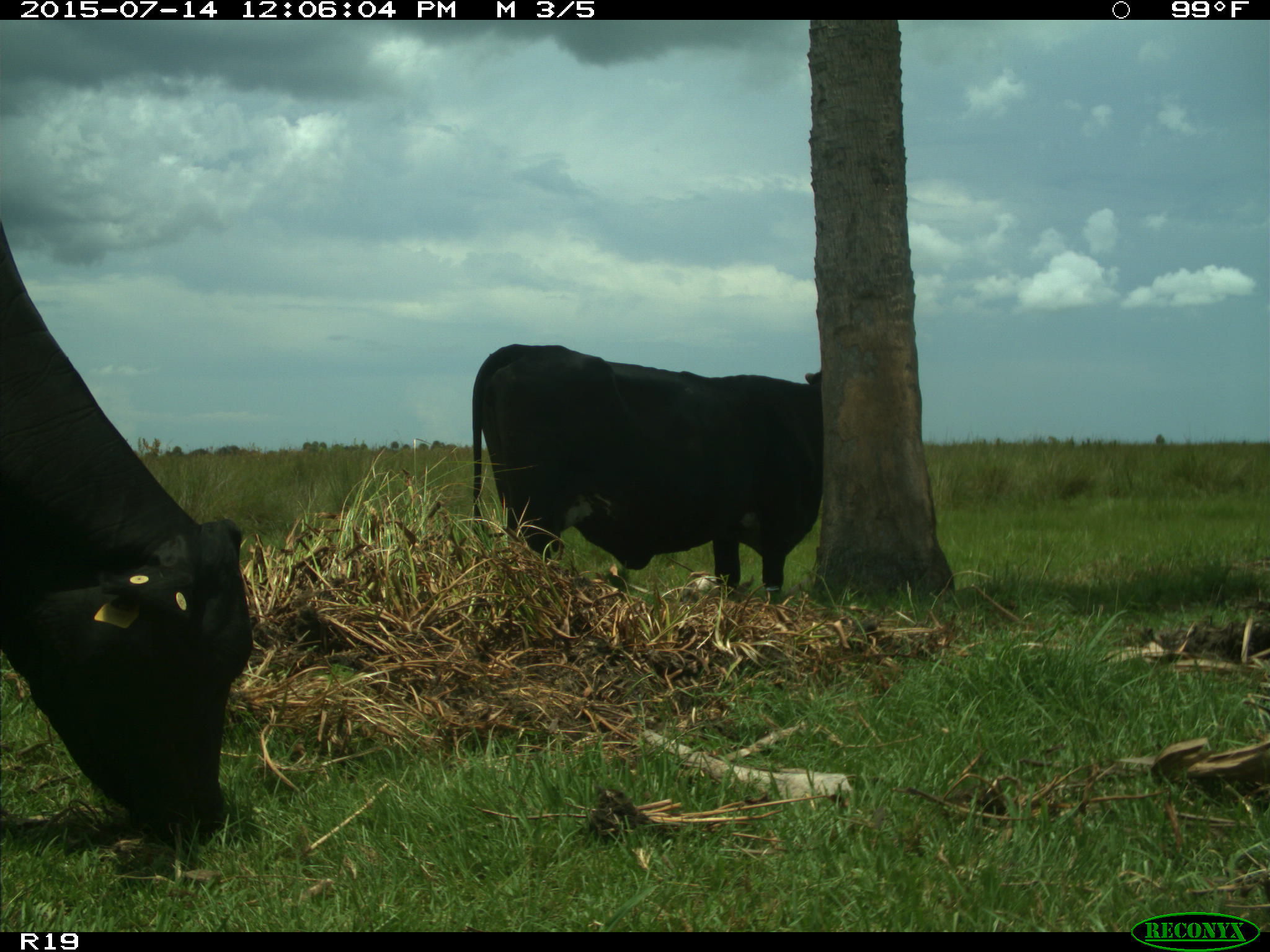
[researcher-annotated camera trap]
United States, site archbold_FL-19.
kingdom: Animalia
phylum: Chordata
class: Mammalia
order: Artiodactyla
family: Bovidae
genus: Bos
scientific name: Bos taurus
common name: domestic cow